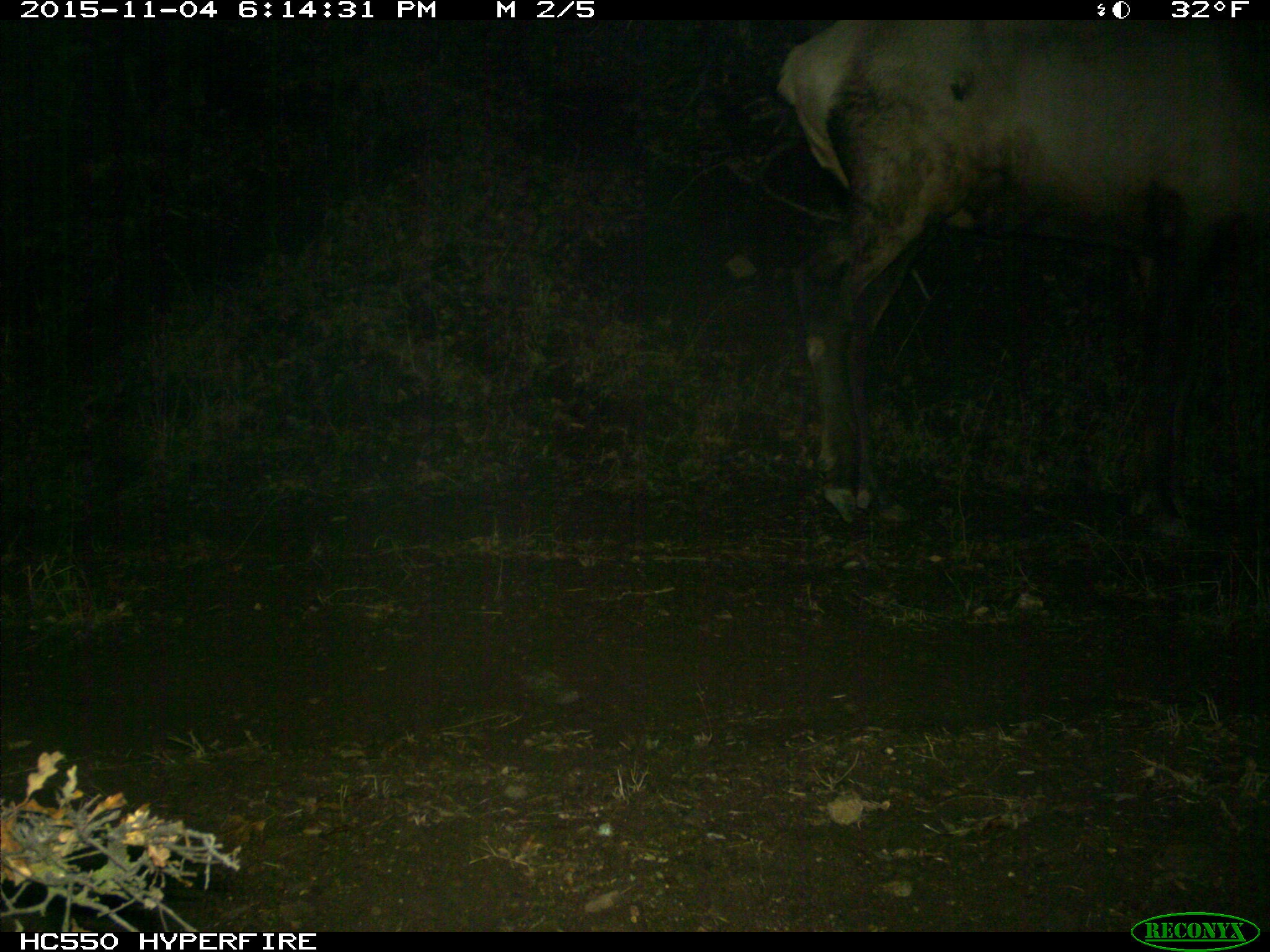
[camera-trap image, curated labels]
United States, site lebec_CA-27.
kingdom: Animalia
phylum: Chordata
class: Mammalia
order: Artiodactyla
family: Cervidae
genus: Cervus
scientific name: Cervus canadensis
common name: elk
Cervus canadensis (elk).